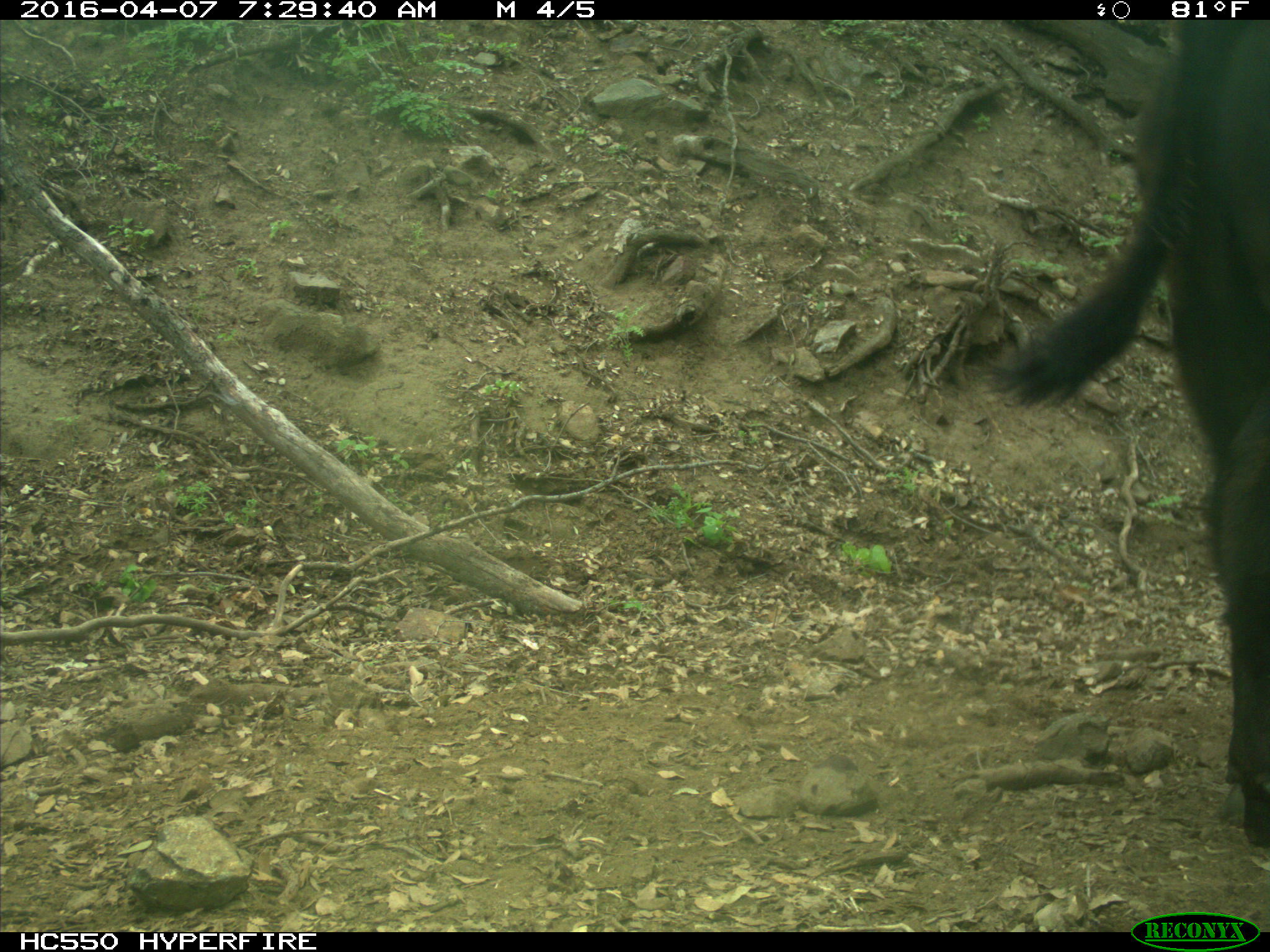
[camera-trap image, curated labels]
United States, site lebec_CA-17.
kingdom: Animalia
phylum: Chordata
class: Mammalia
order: Artiodactyla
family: Bovidae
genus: Bos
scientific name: Bos taurus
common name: domestic cow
Bos taurus (domestic cow).